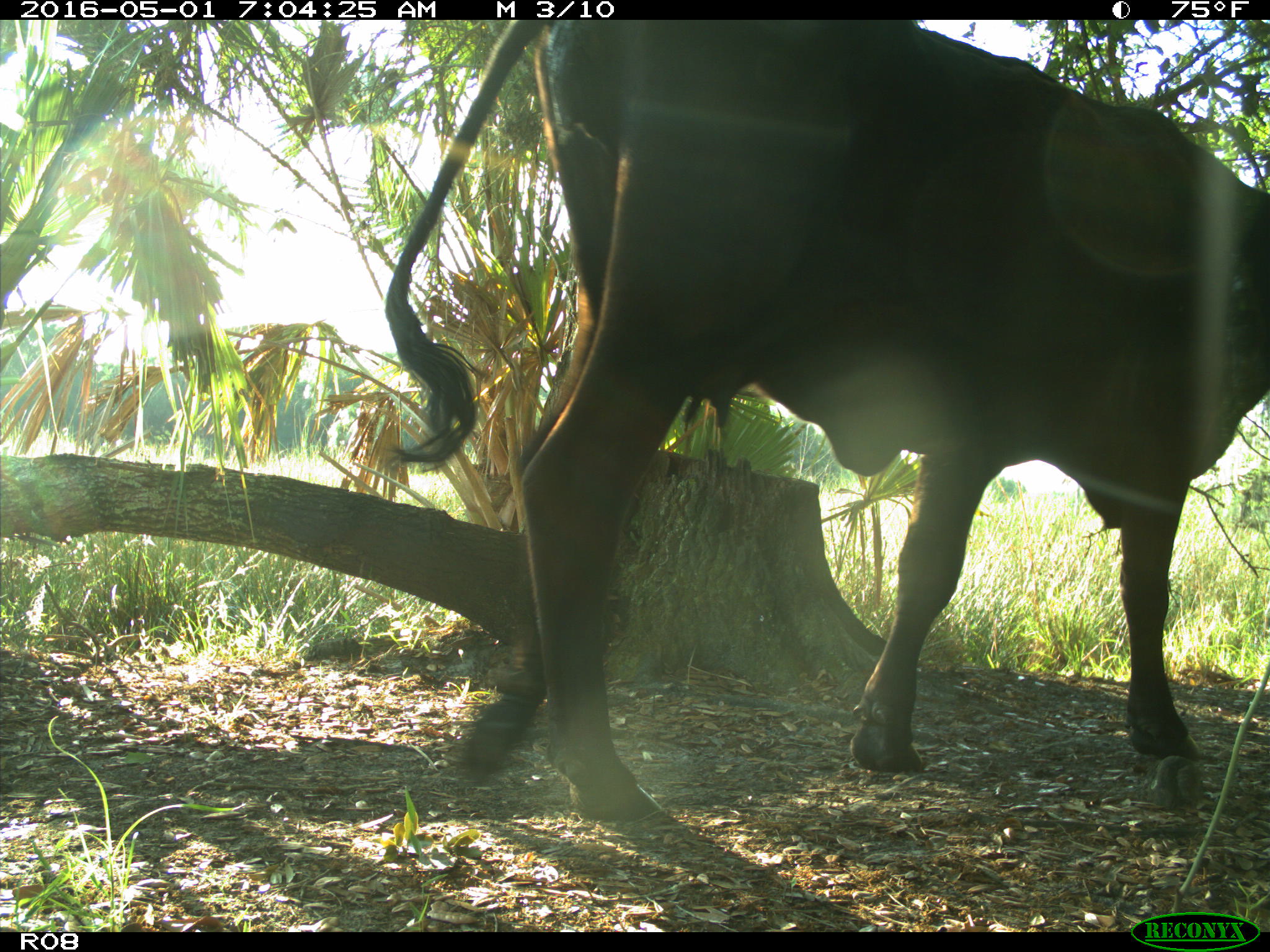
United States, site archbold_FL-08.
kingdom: Animalia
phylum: Chordata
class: Mammalia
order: Artiodactyla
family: Bovidae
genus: Bos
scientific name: Bos taurus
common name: domestic cow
Bos taurus (domestic cow).